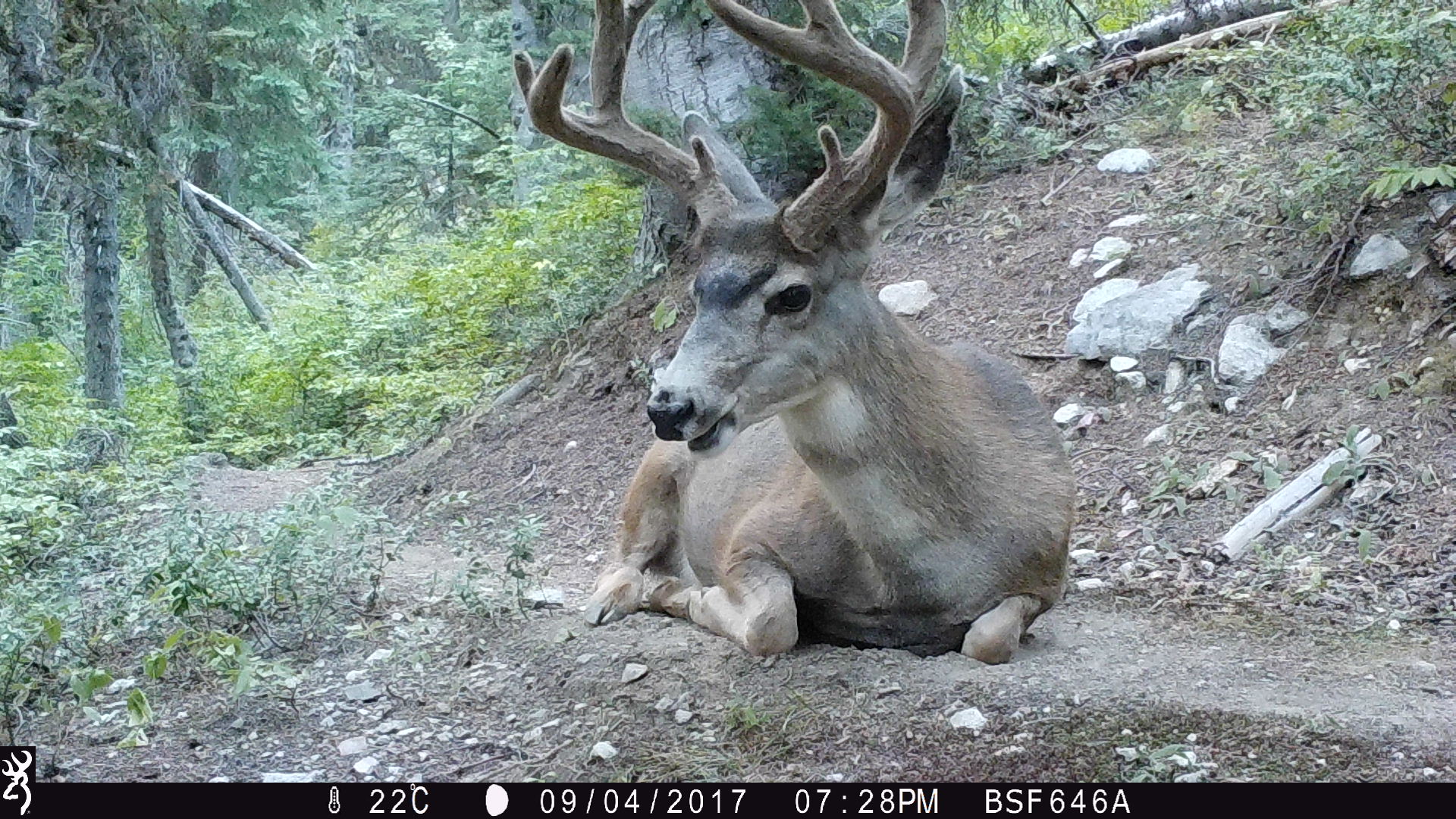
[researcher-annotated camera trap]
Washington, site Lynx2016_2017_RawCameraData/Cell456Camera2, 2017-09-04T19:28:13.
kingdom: Animalia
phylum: Chordata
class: Mammalia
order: Artiodactyla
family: Cervidae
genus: Odocoileus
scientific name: Odocoileus hemionus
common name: mule deer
Odocoileus hemionus (mule deer). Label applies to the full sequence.